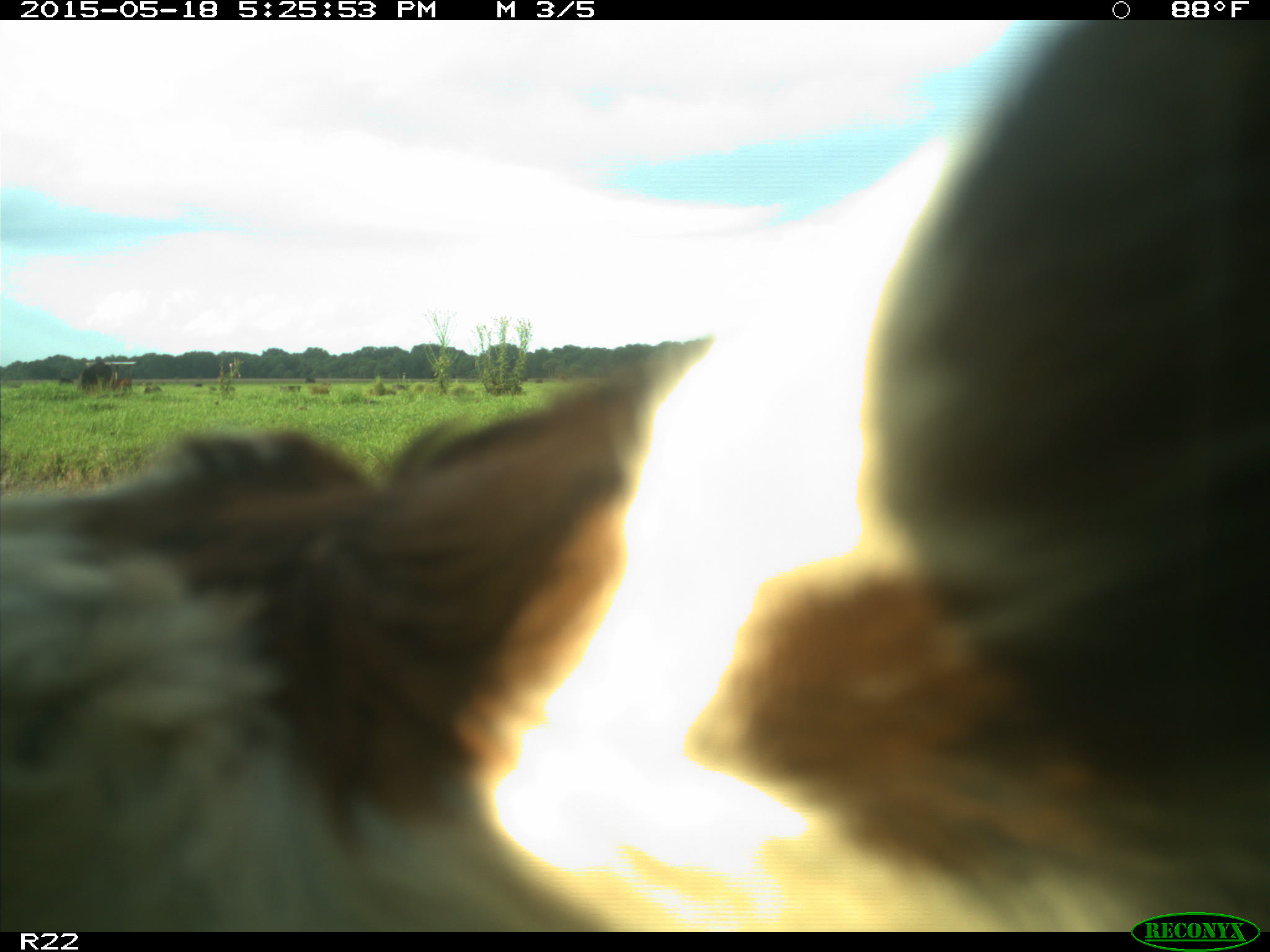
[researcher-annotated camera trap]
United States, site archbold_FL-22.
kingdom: Animalia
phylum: Chordata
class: Mammalia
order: Artiodactyla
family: Bovidae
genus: Bos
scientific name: Bos taurus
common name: domestic cow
Bos taurus (domestic cow).